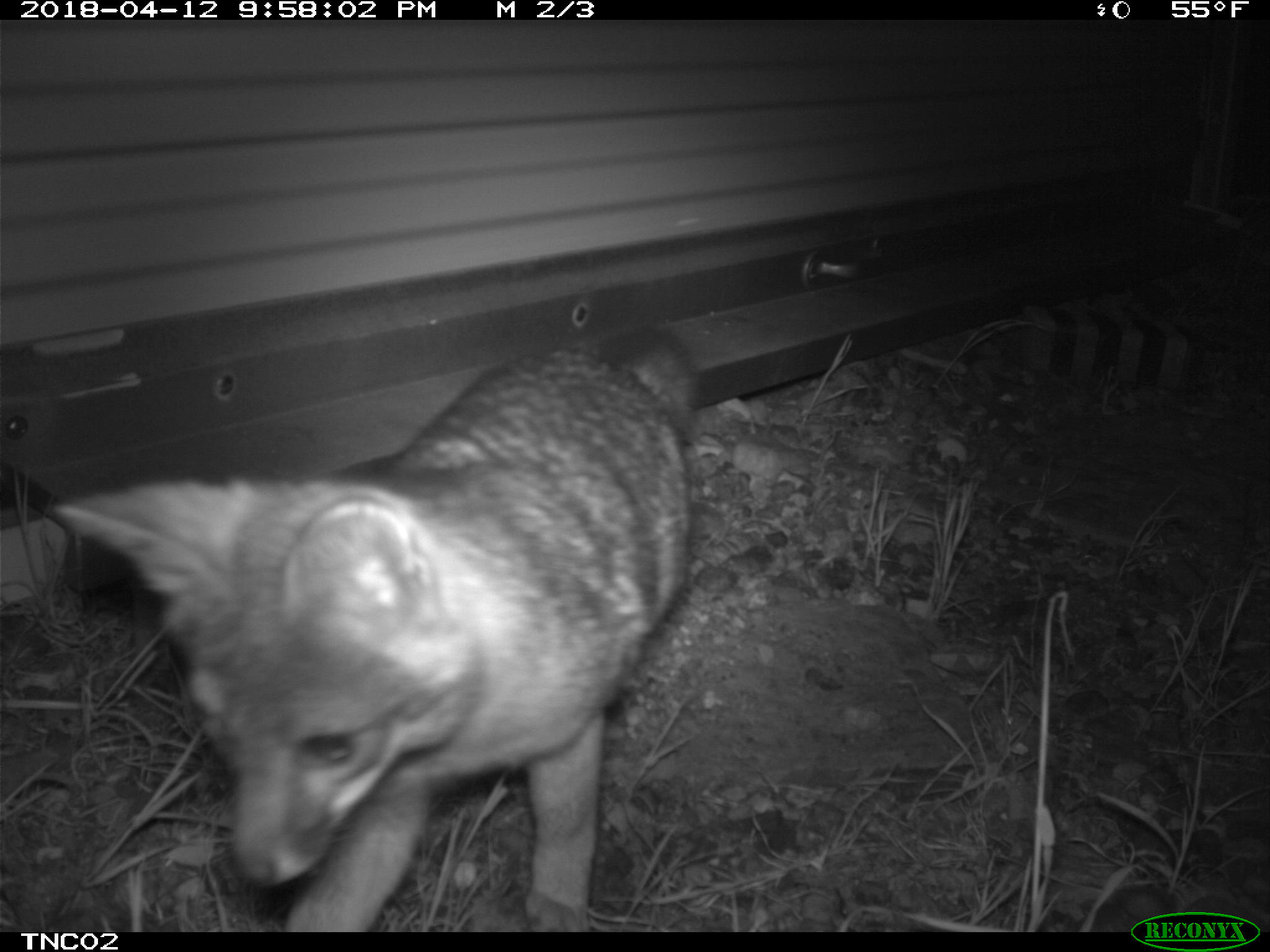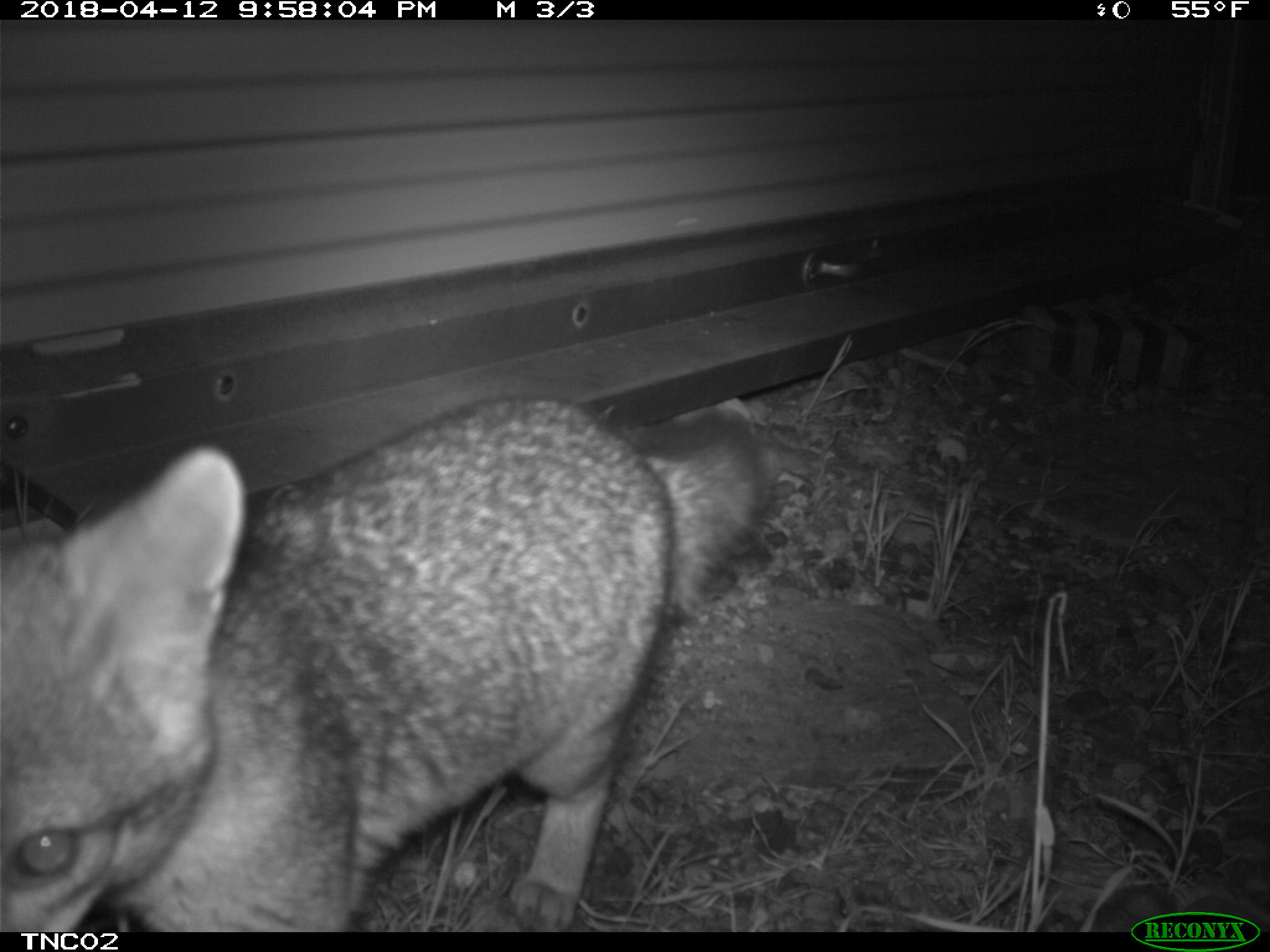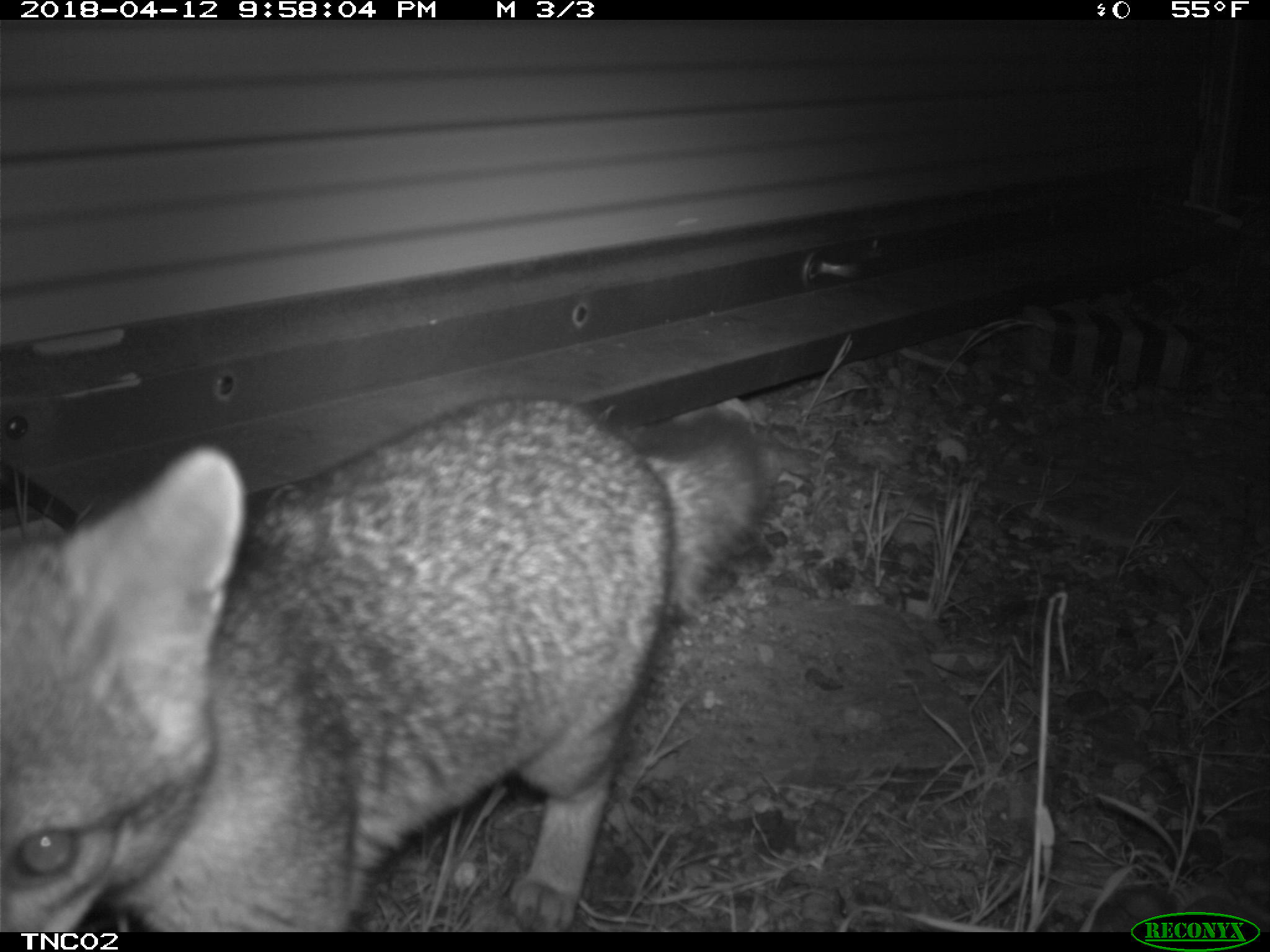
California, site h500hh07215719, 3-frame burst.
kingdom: Animalia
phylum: Chordata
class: Mammalia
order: Carnivora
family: Canidae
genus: Urocyon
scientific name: Urocyon littoralis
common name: island fox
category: fox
Fox (island fox) (Urocyon littoralis).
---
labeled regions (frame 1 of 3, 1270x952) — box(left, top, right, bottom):
fox: box(49, 324, 697, 932)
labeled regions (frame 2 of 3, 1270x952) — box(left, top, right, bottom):
fox: box(0, 394, 768, 932)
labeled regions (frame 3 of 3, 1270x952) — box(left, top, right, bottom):
fox: box(0, 390, 773, 932)